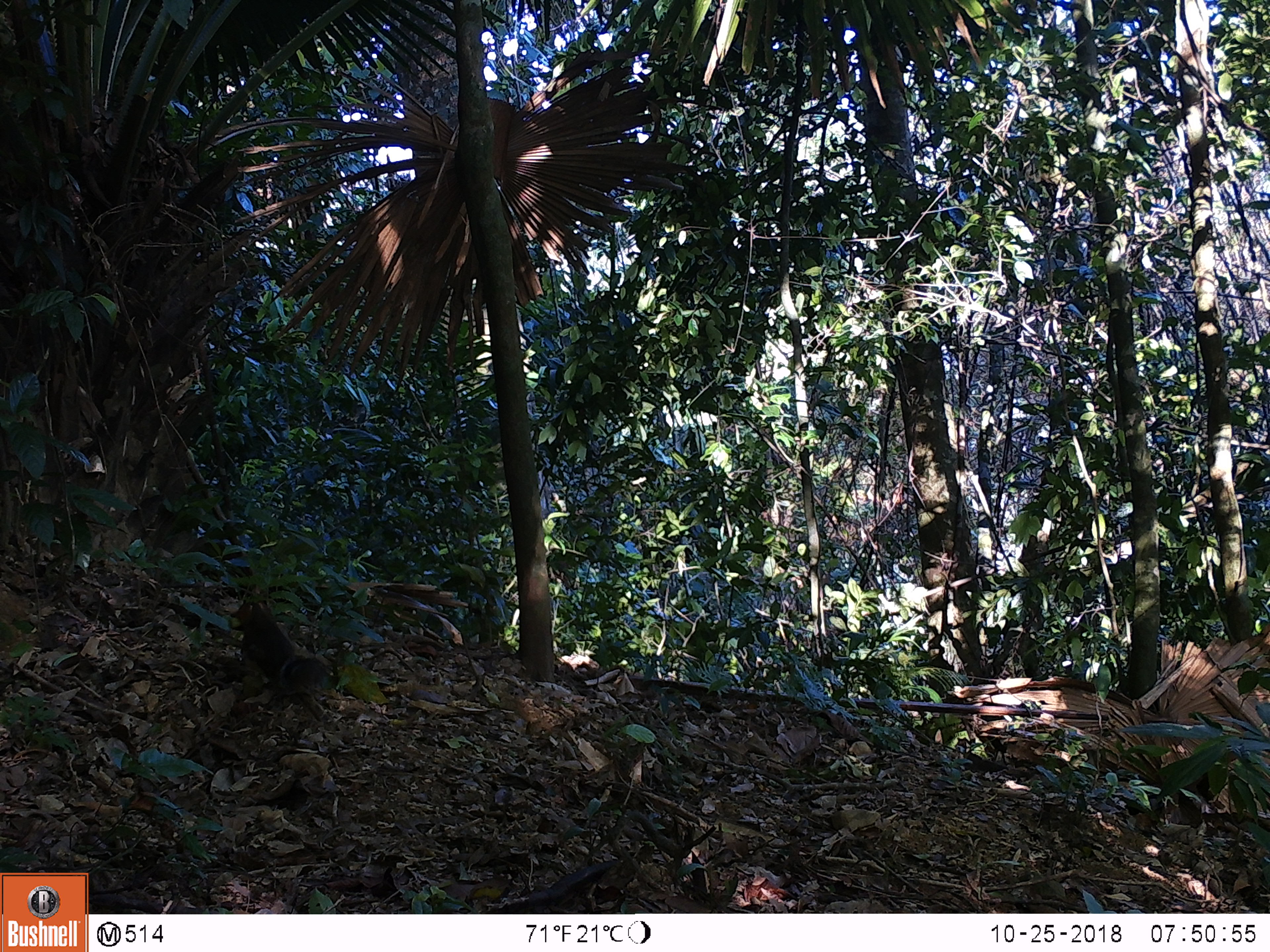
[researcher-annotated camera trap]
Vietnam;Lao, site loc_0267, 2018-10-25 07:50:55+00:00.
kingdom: Animalia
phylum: Chordata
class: Mammalia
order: Rodentia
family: Sciuridae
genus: Dremomys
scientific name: Dremomys rufigenis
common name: red-cheeked squirrel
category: red cheeked squirrel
Red cheeked squirrel (red-cheeked squirrel) (Dremomys rufigenis). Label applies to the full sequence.